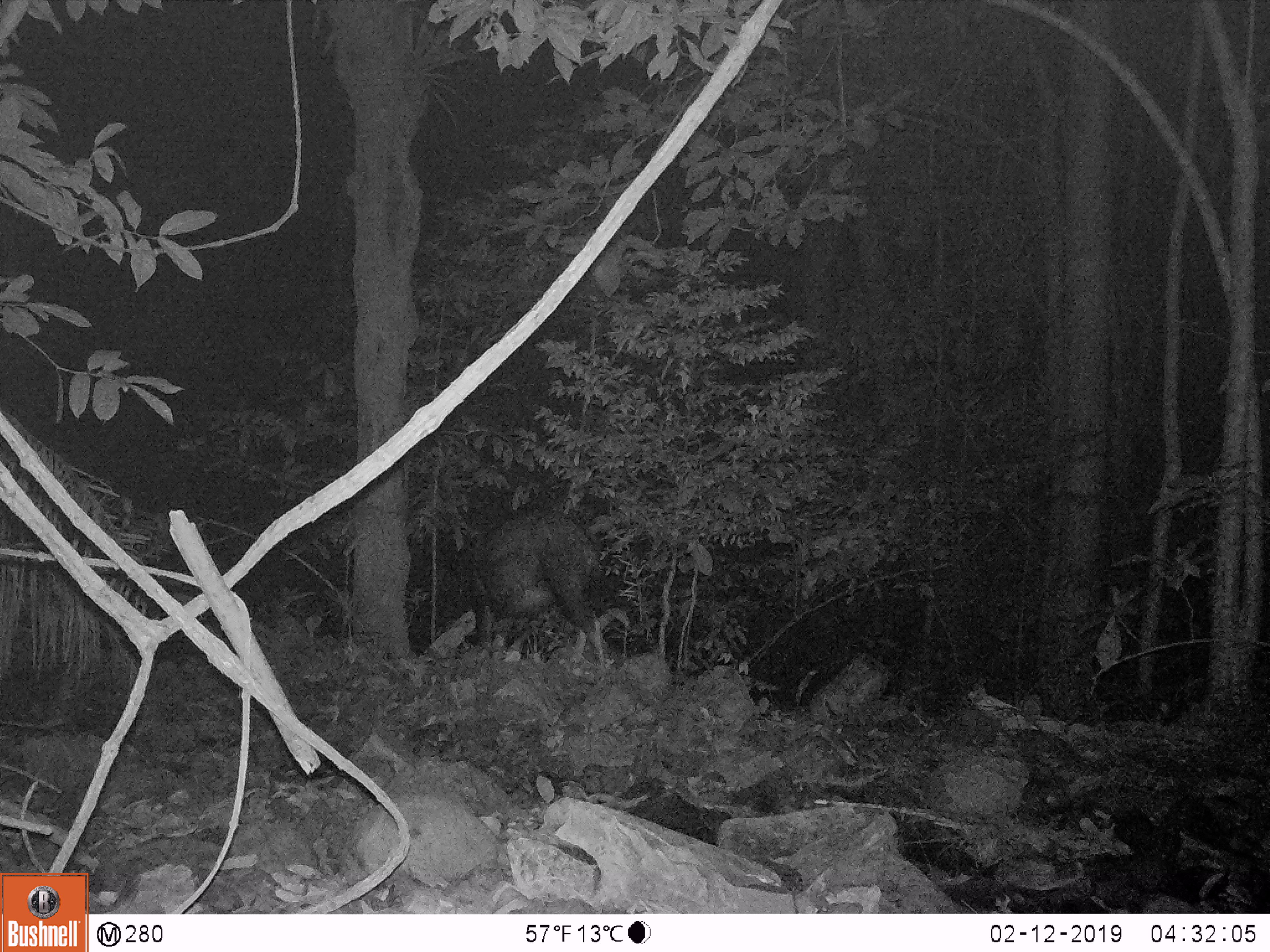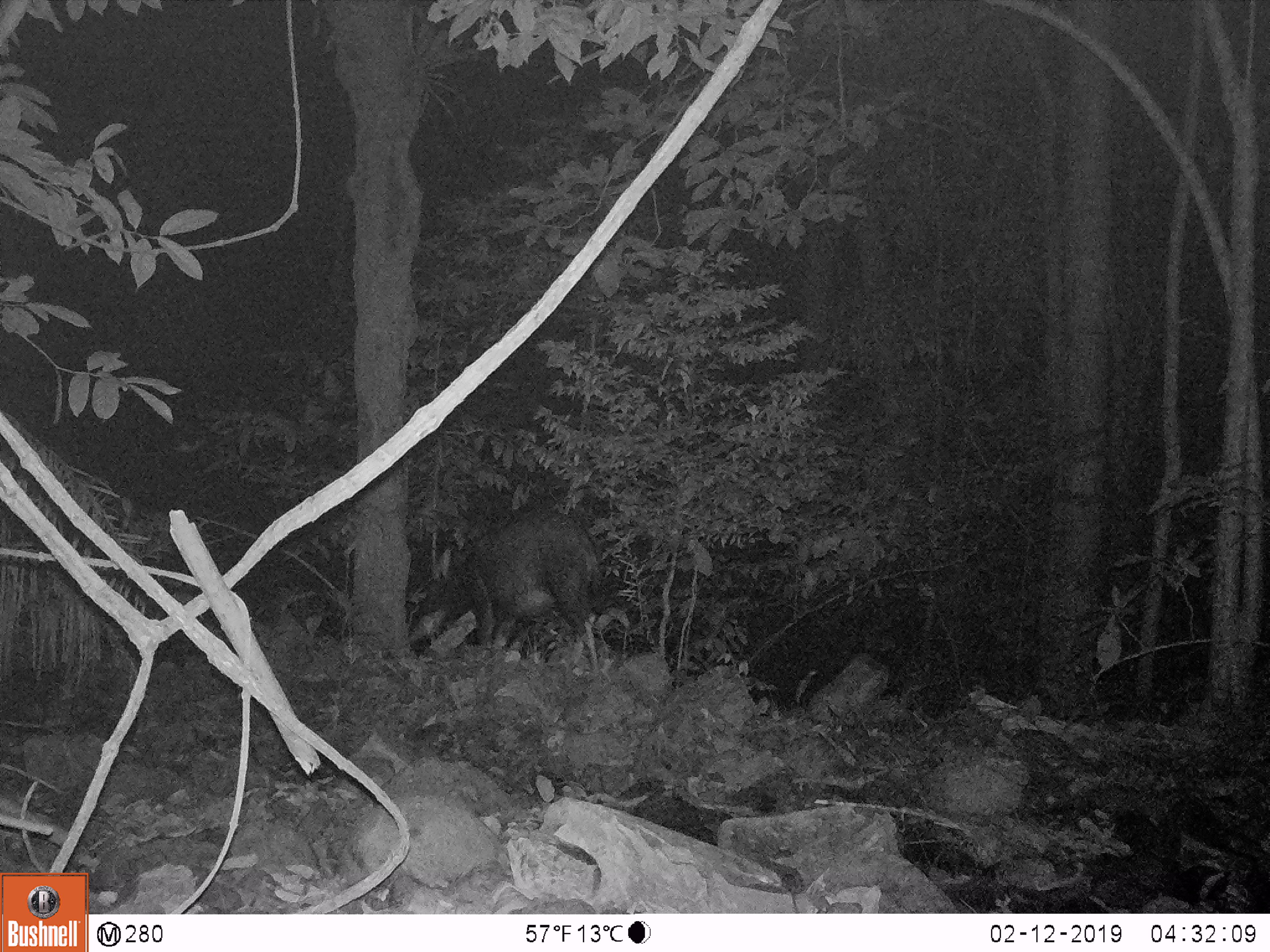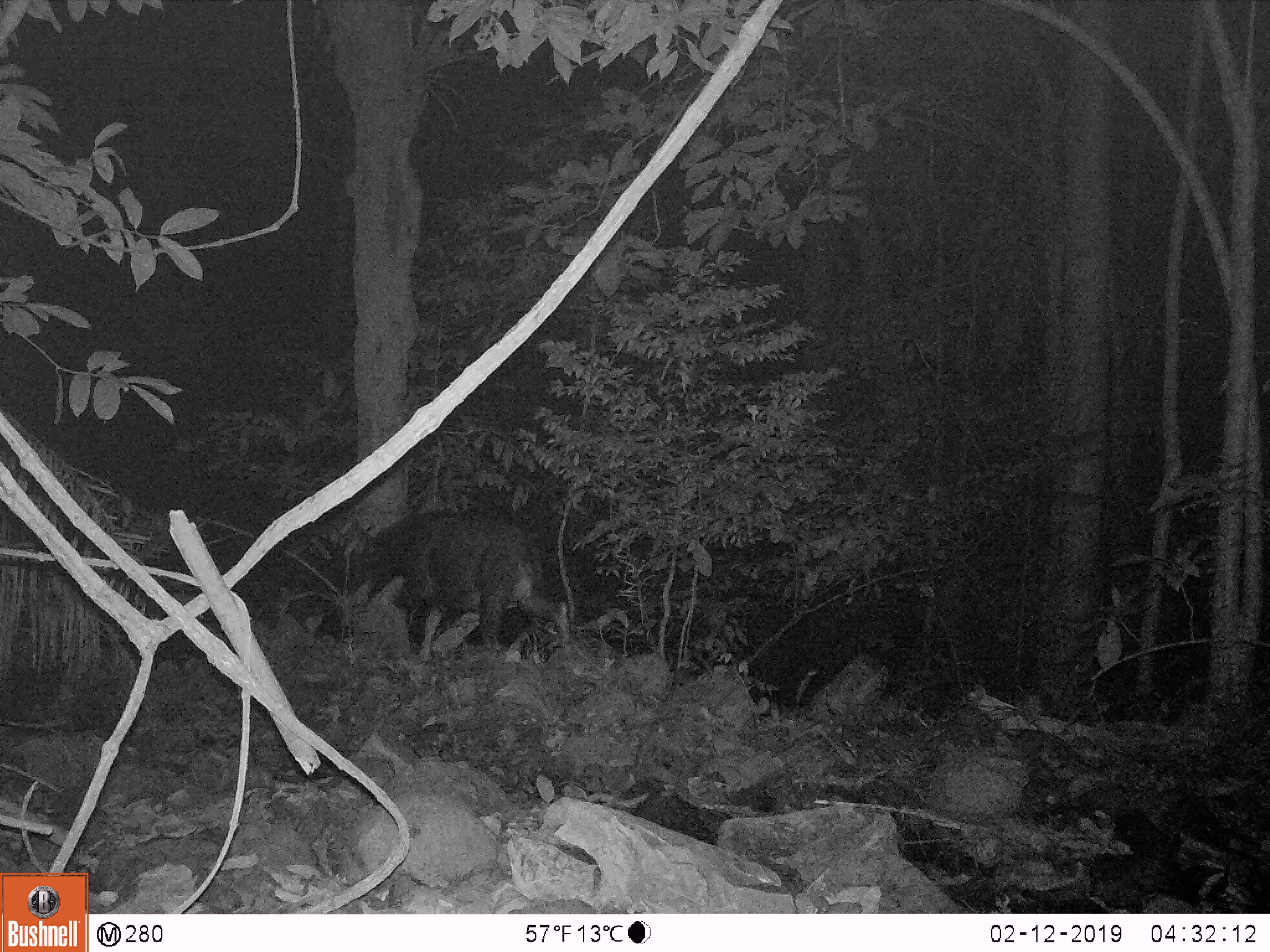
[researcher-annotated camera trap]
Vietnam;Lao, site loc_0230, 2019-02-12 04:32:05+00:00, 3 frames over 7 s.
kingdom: Animalia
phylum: Chordata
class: Mammalia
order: Artiodactyla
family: Bovidae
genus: Capricornis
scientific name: Capricornis sumatraensis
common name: chinese serow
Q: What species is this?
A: Chinese serow (Capricornis sumatraensis).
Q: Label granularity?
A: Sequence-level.